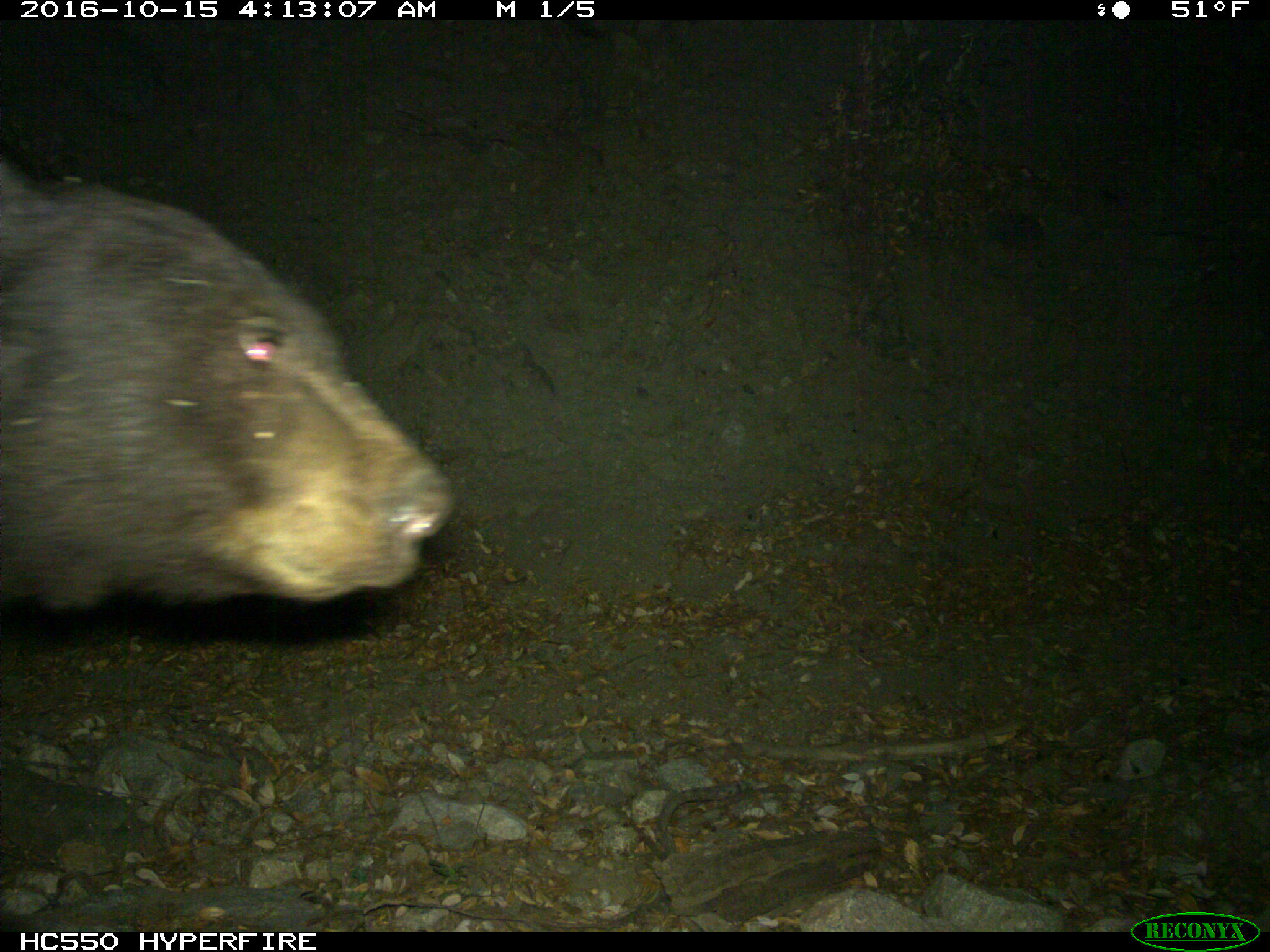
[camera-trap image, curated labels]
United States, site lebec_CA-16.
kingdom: Animalia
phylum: Chordata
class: Mammalia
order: Carnivora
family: Ursidae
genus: Ursus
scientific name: Ursus americanus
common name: american black bear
Ursus americanus (american black bear).